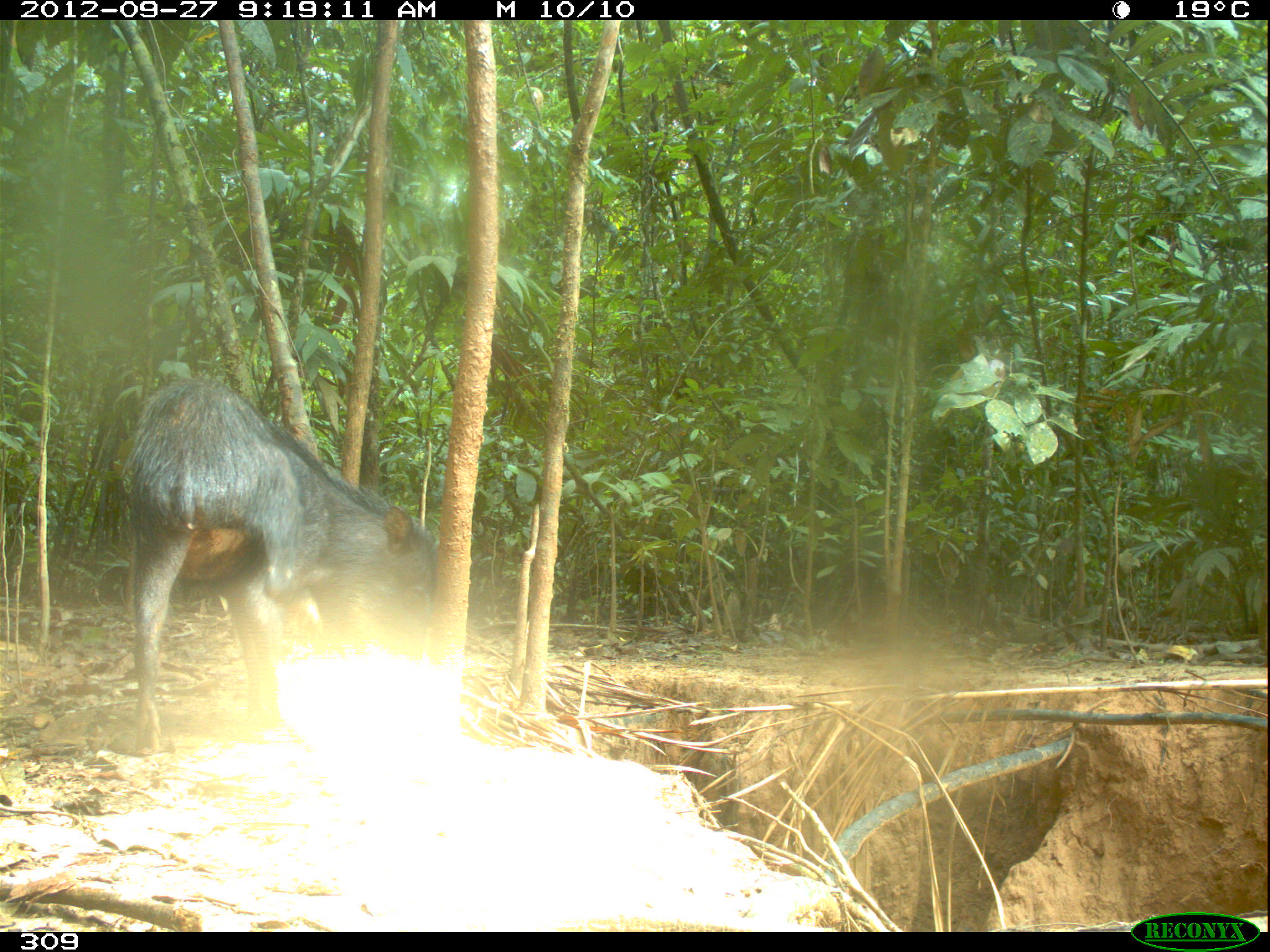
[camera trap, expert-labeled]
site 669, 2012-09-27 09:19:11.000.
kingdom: Animalia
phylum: Chordata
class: Mammalia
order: Artiodactyla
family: Tayassuidae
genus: Tayassu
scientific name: Tayassu pecari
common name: white-lipped peccary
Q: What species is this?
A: Tayassu pecari (white-lipped peccary).